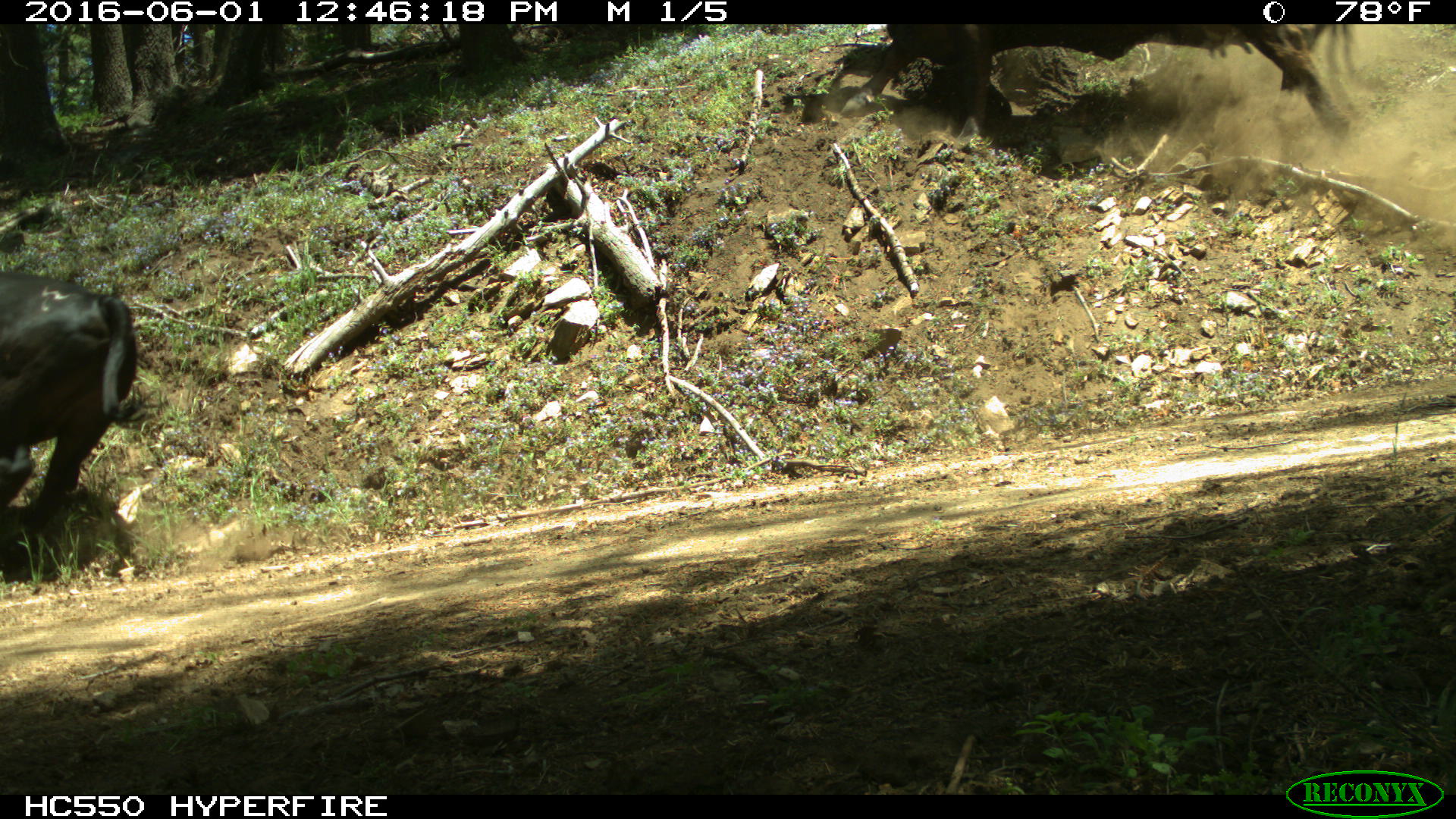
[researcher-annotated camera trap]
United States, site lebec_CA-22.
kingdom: Animalia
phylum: Chordata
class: Mammalia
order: Artiodactyla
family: Bovidae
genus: Bos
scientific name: Bos taurus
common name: domestic cow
Bos taurus (domestic cow).